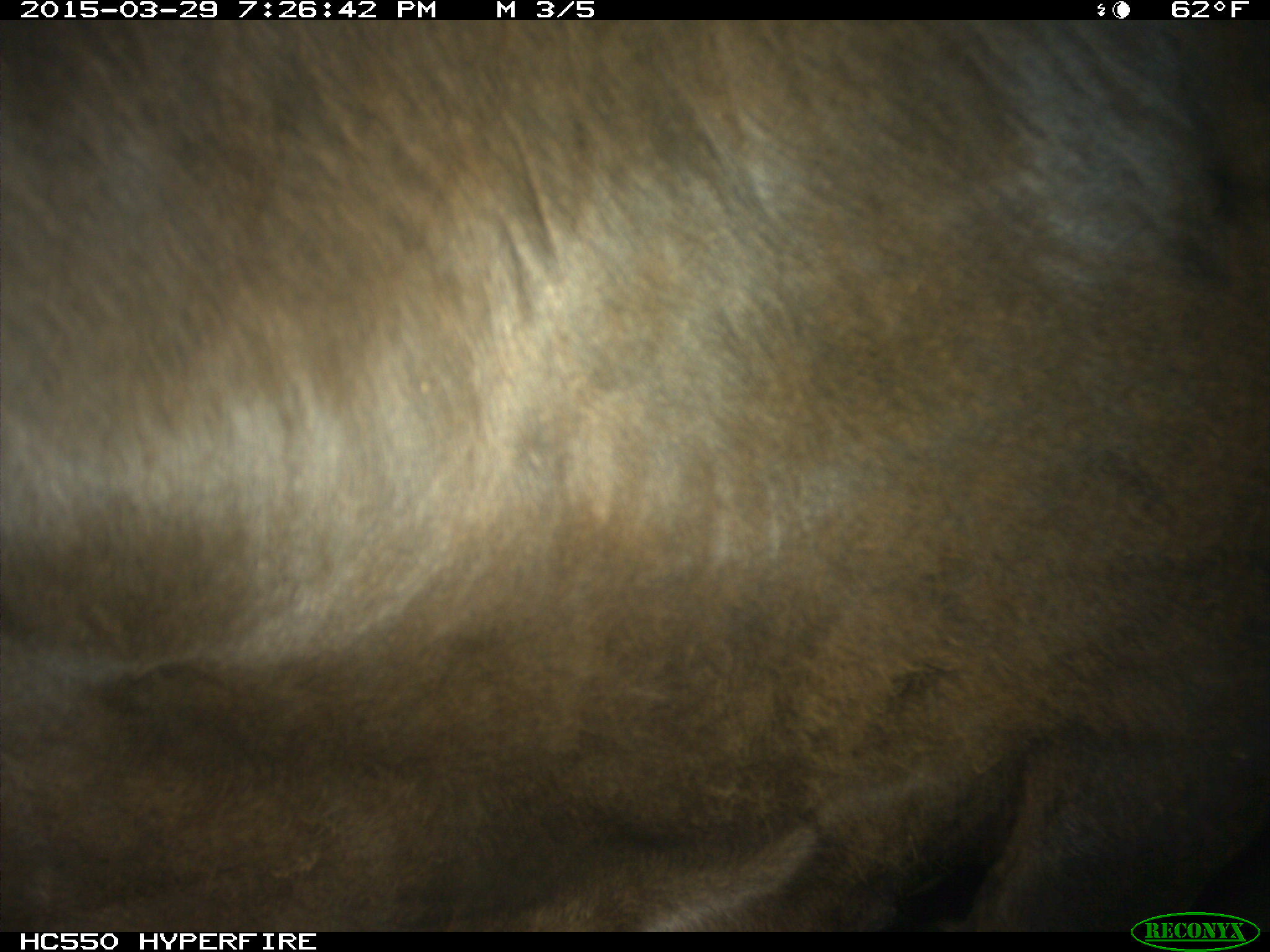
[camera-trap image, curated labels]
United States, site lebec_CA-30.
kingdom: Animalia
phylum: Chordata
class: Mammalia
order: Artiodactyla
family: Bovidae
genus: Bos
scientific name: Bos taurus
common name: domestic cow